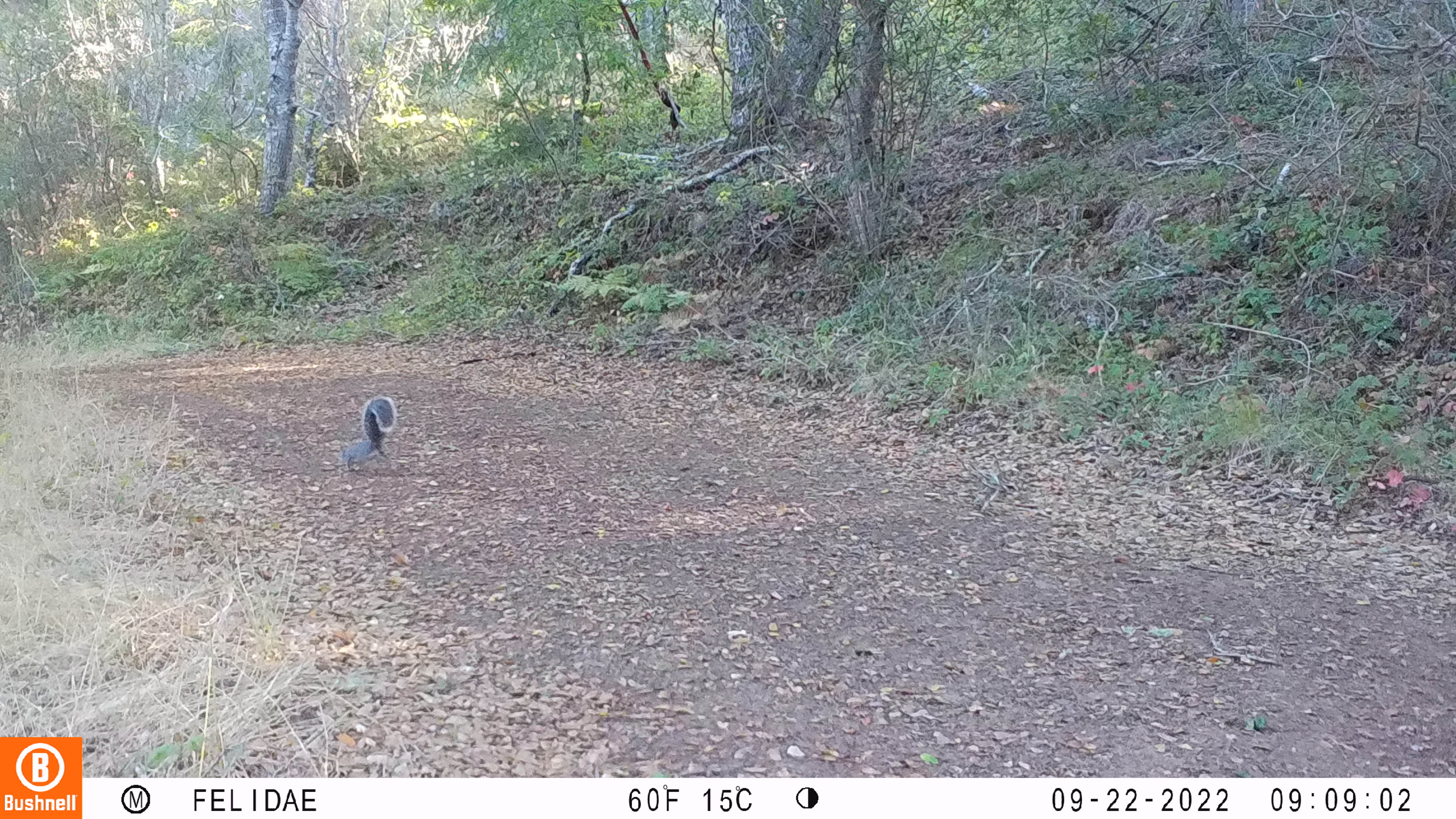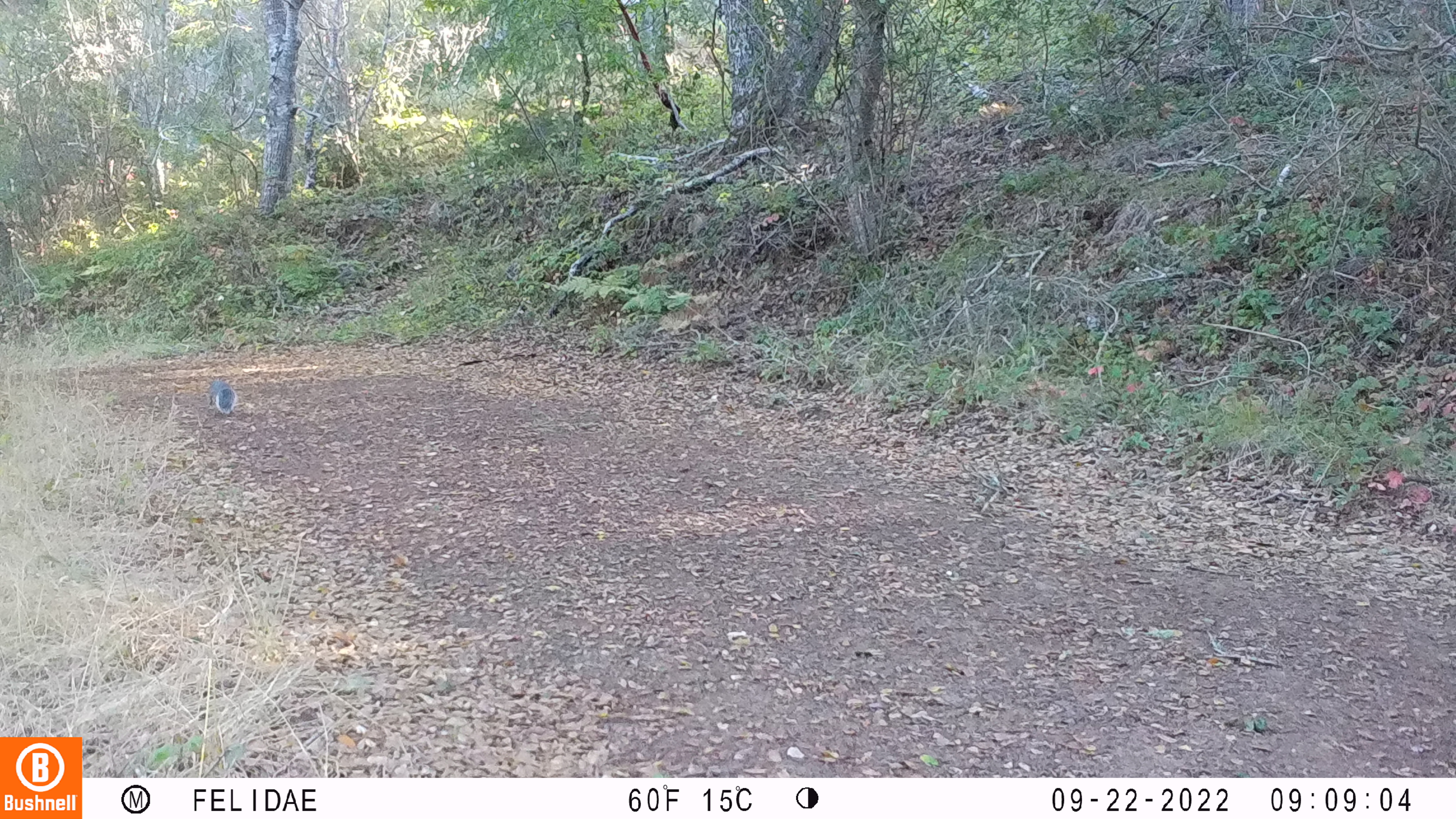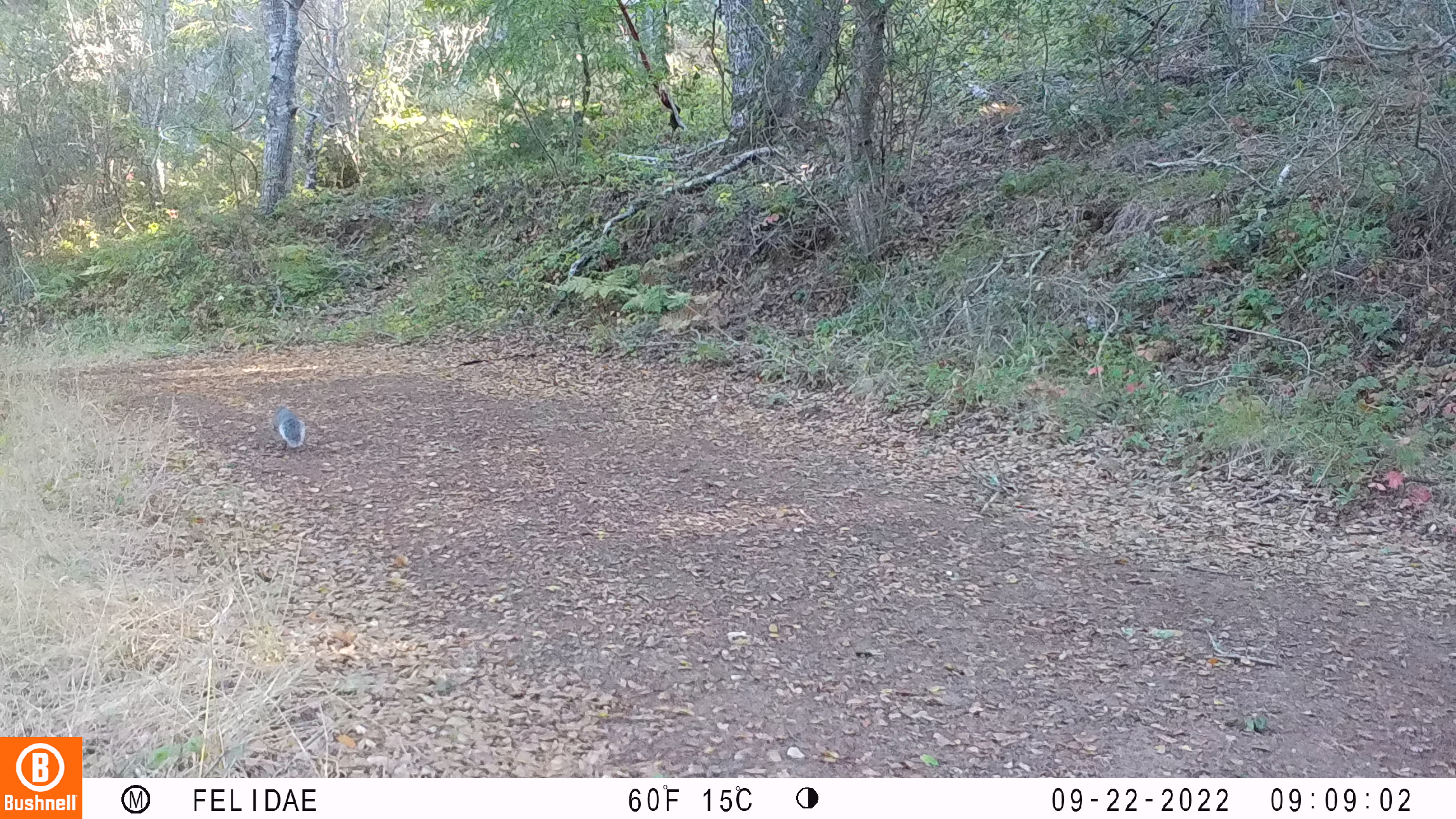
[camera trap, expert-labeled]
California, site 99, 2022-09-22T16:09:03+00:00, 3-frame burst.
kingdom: Animalia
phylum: Chordata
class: Mammalia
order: Rodentia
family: Sciuridae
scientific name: Sciuridae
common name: squirrel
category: unknown squirrel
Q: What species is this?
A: Unknown squirrel (squirrel) (Sciuridae).